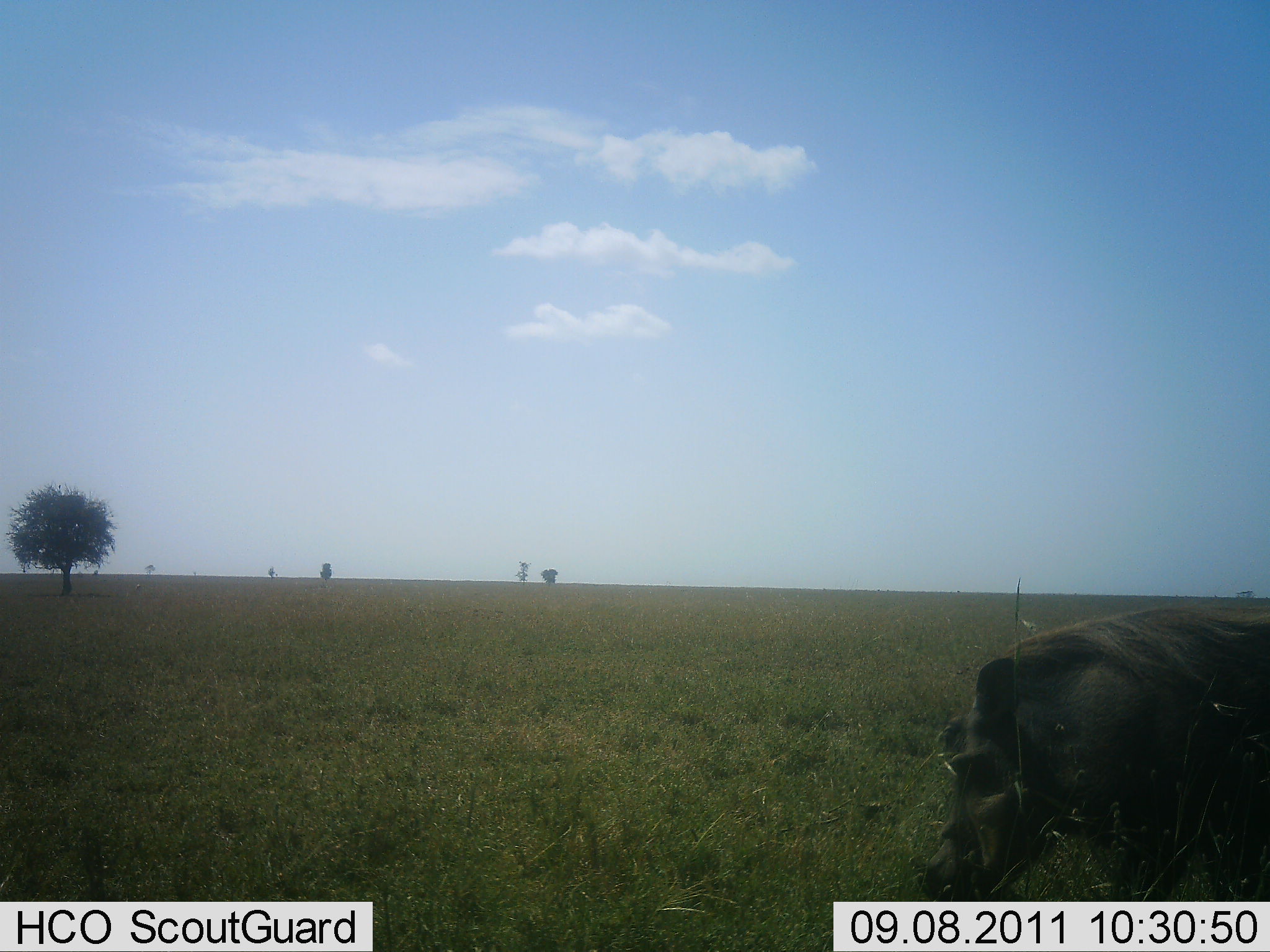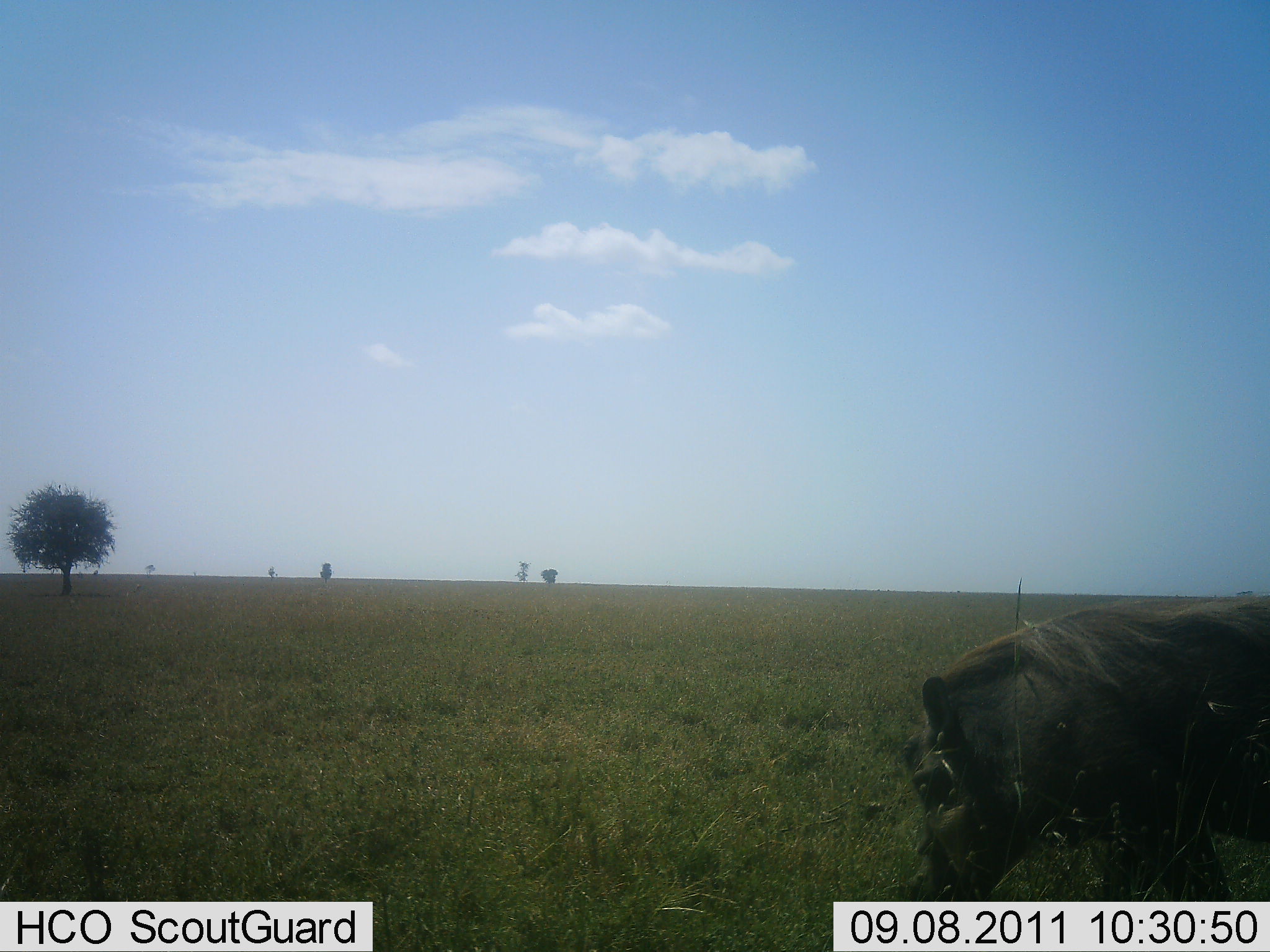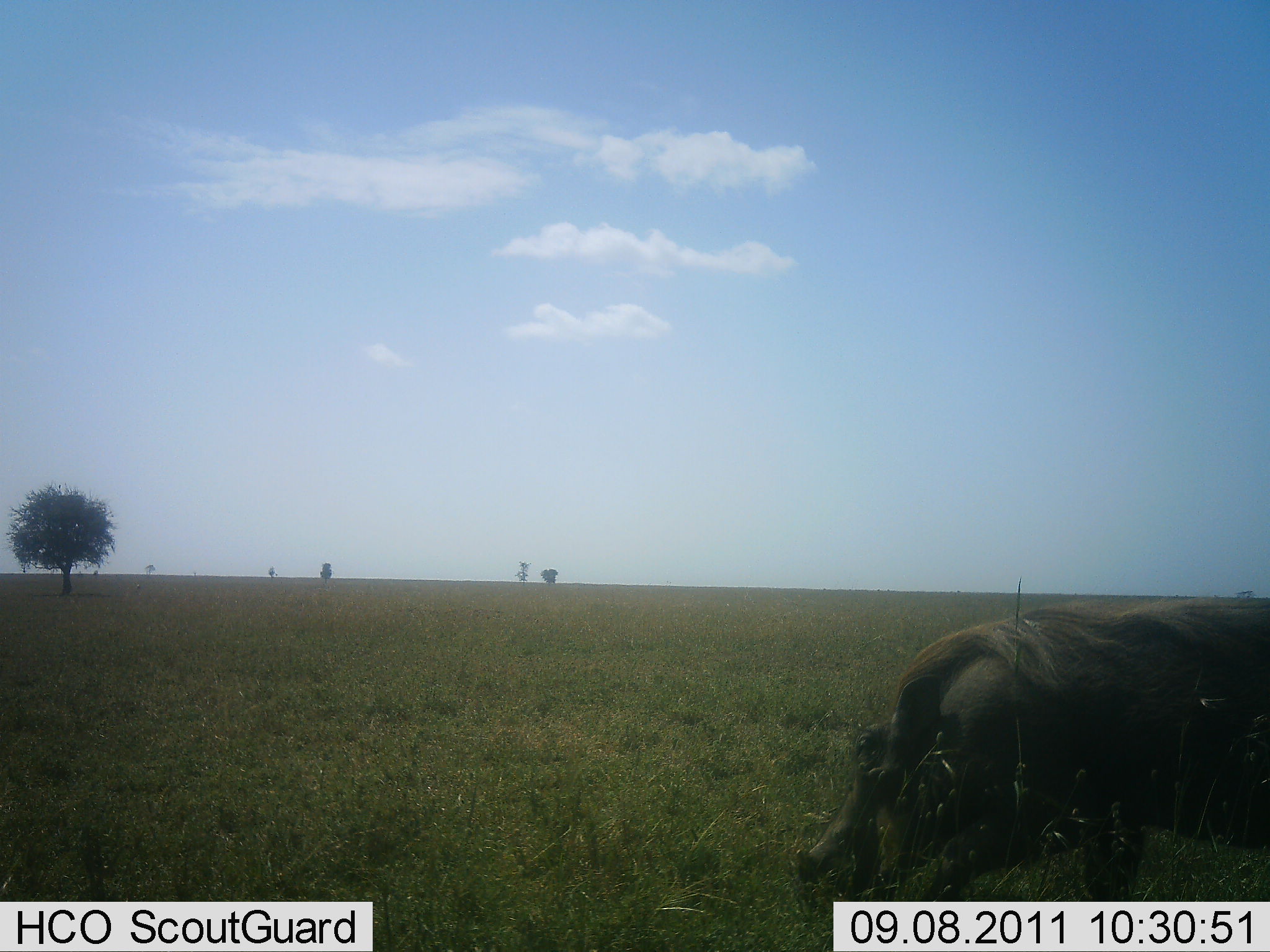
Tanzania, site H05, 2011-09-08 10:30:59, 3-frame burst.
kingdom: Animalia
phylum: Chordata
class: Mammalia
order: Artiodactyla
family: Suidae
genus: Phacochoerus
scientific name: Phacochoerus africanus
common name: warthog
Warthog (Phacochoerus africanus), count 1. Behavior (volunteer vote fractions): standing 9%, resting 0%, moving 55%, interacting 0%. Young present (vote fraction): 0%. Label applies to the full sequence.